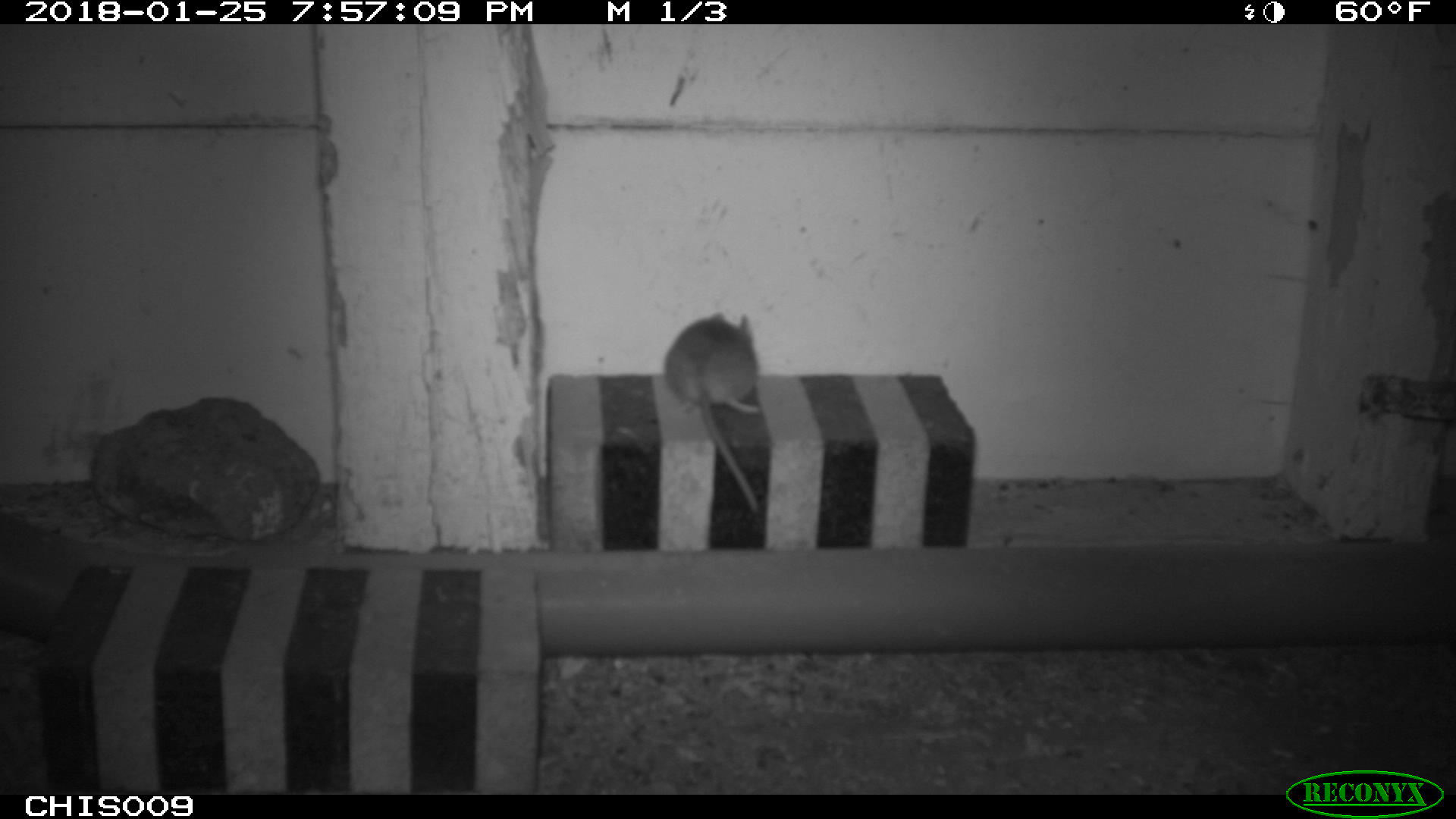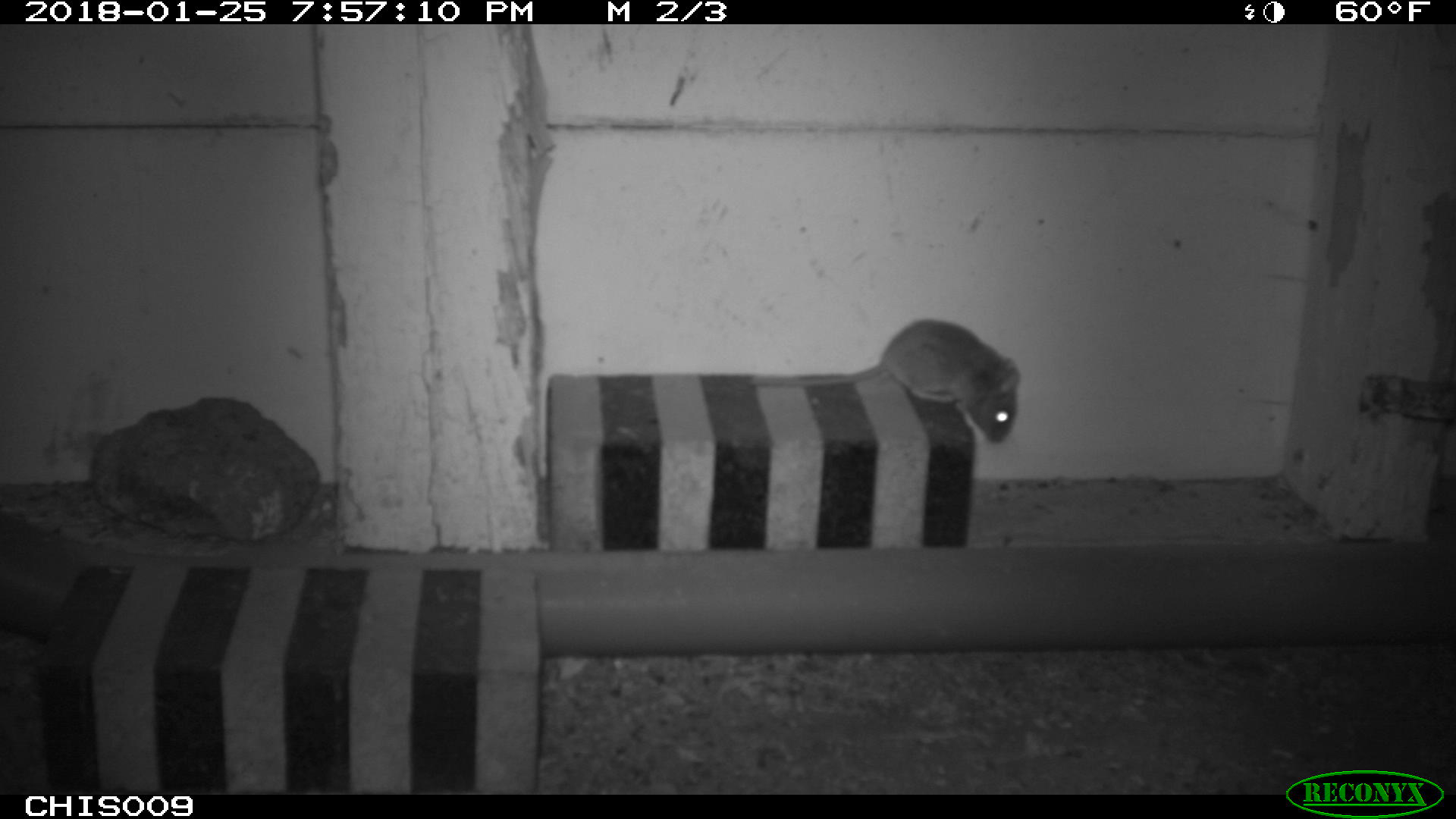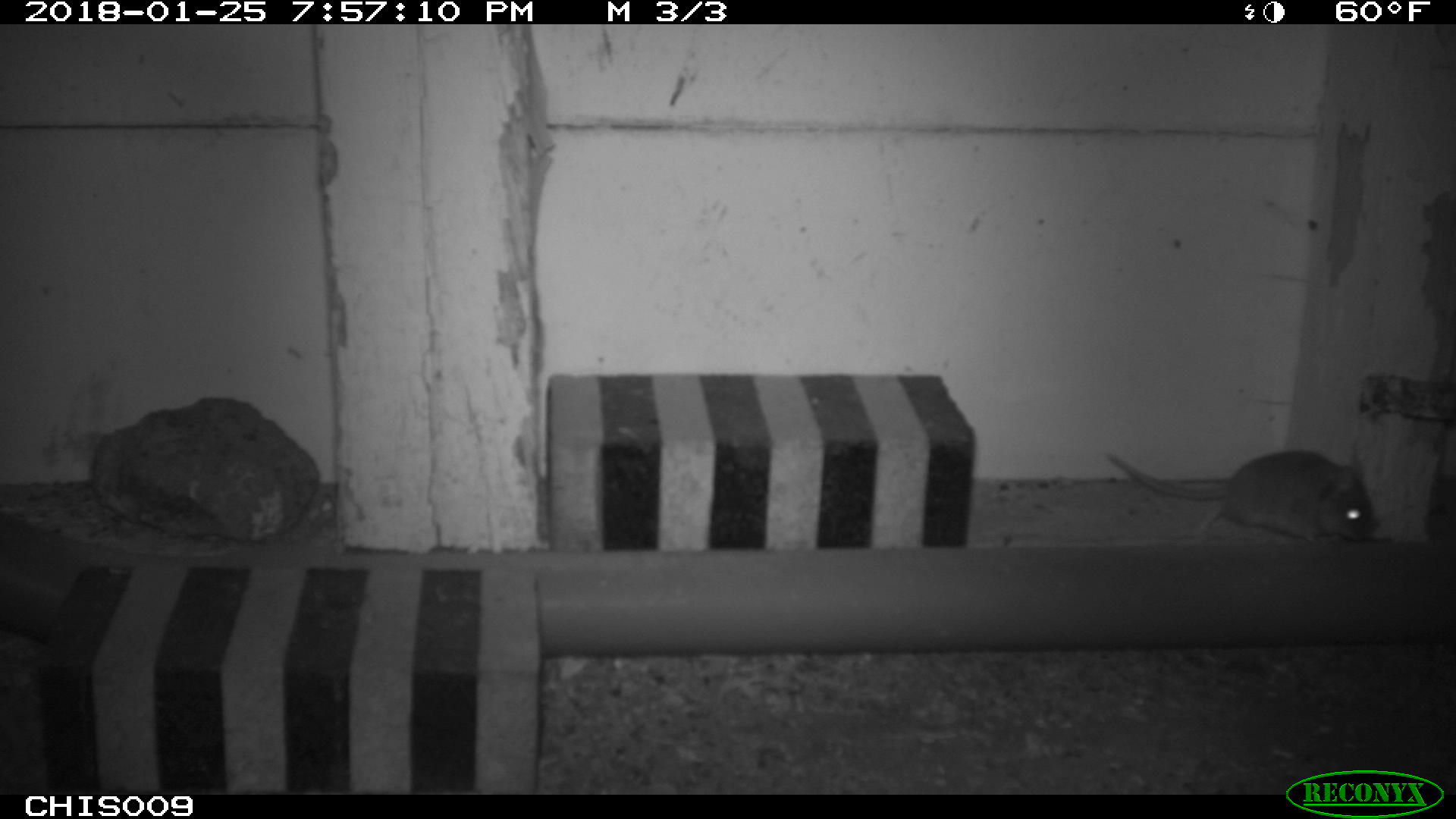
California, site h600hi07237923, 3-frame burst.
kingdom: Animalia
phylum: Chordata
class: Mammalia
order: Rodentia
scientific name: Rodentia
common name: rodent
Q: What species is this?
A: Rodent (Rodentia).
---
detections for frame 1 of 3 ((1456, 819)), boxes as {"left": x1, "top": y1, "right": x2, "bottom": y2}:
rodent: {"left": 665, "top": 312, "right": 758, "bottom": 512}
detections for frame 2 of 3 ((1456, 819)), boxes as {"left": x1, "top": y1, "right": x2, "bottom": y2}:
rodent: {"left": 744, "top": 317, "right": 1019, "bottom": 443}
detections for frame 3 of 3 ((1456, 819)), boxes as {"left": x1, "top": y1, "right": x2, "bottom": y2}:
rodent: {"left": 1103, "top": 446, "right": 1375, "bottom": 542}